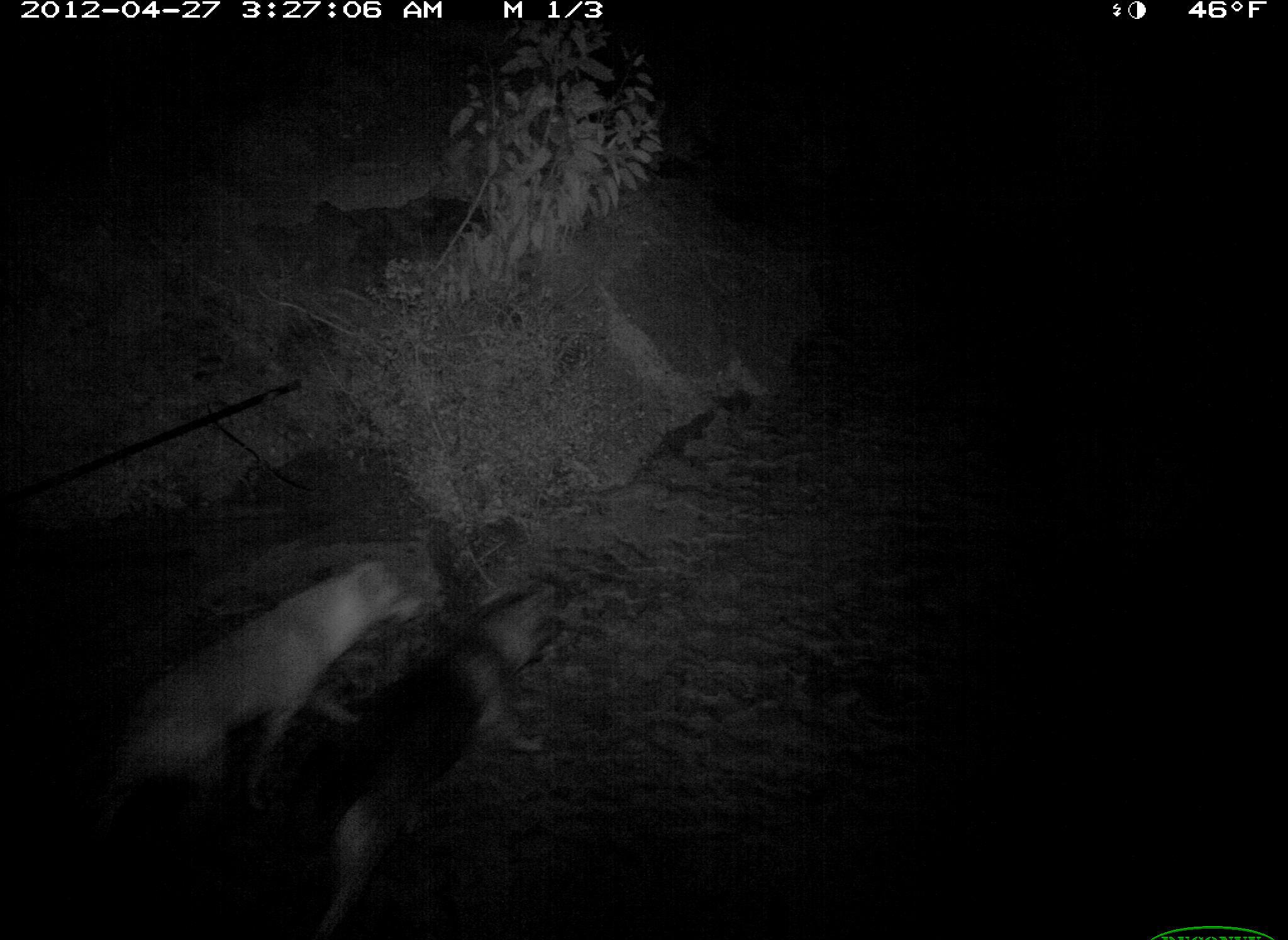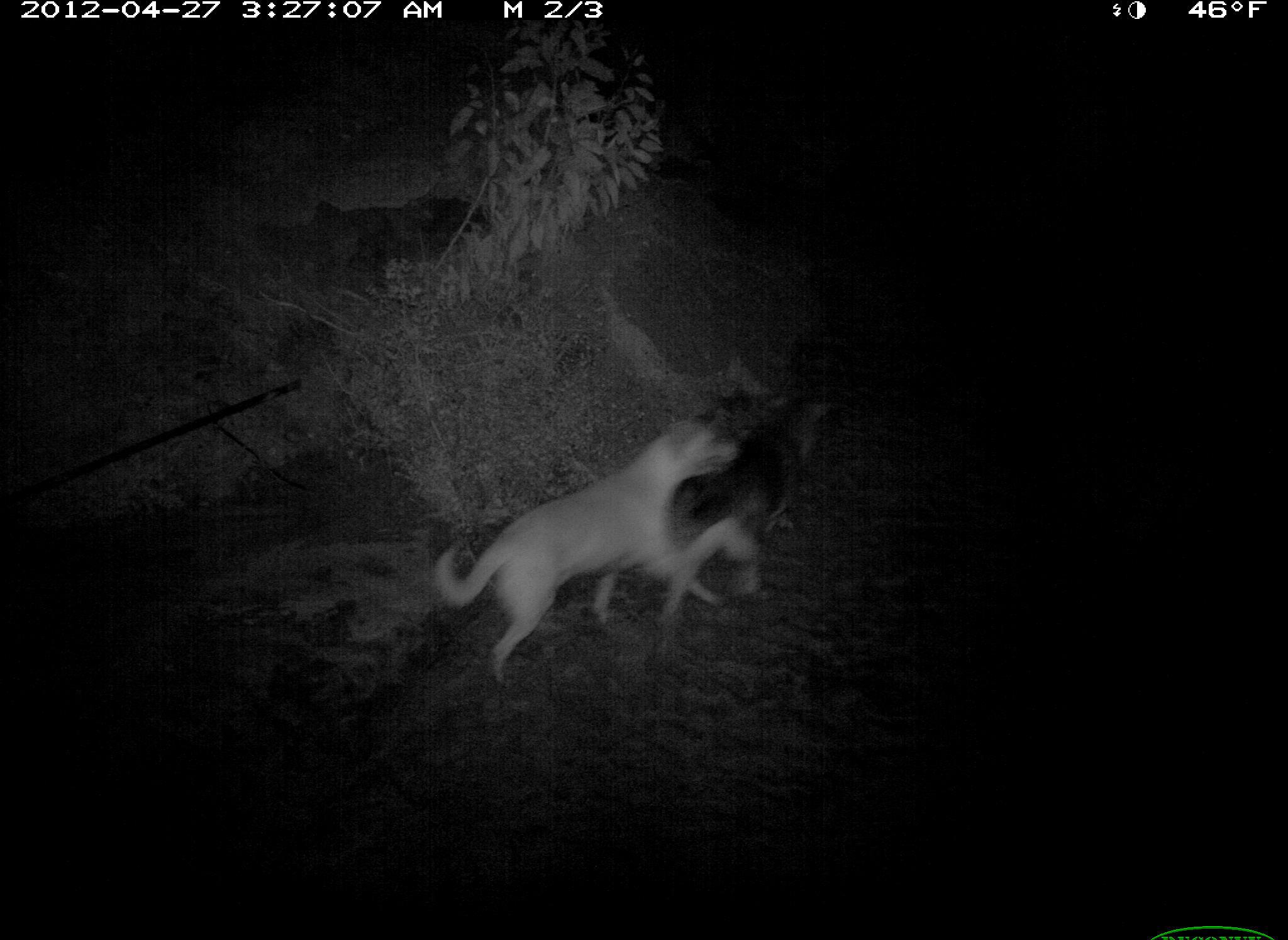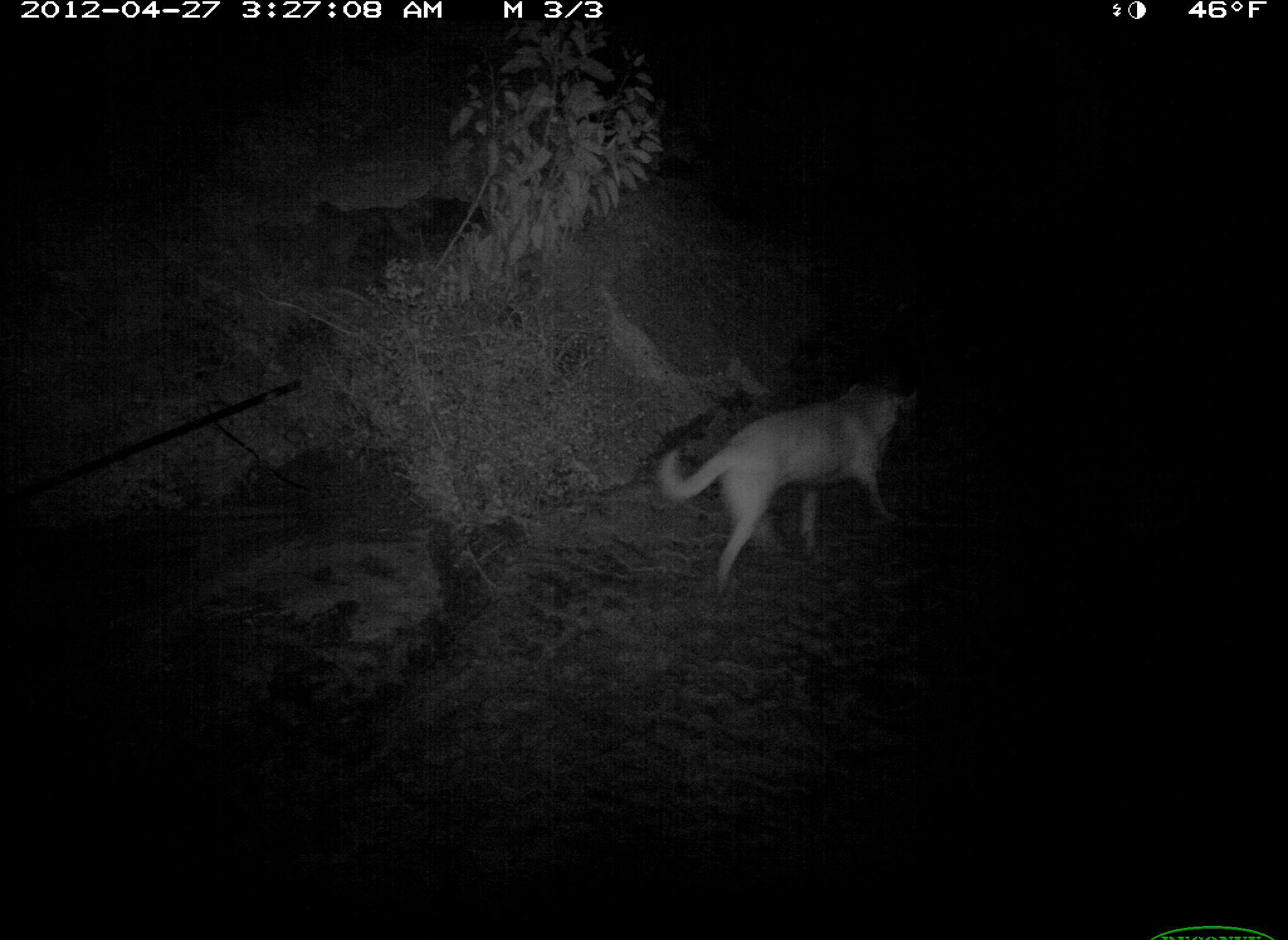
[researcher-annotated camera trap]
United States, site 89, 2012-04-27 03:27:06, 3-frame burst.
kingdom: Animalia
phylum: Chordata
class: Mammalia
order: Carnivora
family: Canidae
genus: Canis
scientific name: Canis familiaris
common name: domestic dog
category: dog